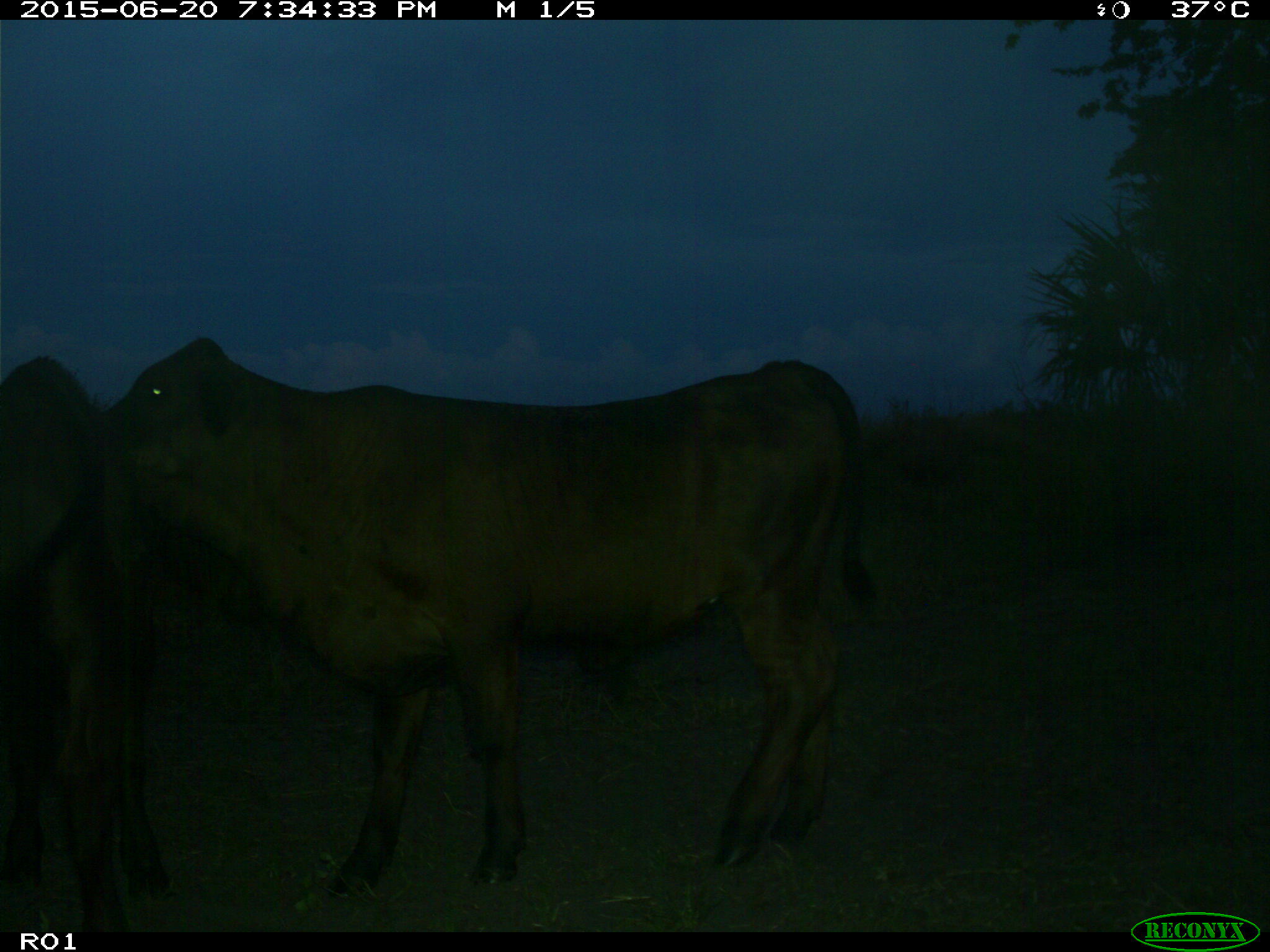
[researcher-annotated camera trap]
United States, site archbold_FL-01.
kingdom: Animalia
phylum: Chordata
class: Mammalia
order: Artiodactyla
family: Bovidae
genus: Bos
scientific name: Bos taurus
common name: domestic cow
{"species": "Bos taurus (domestic cow)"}